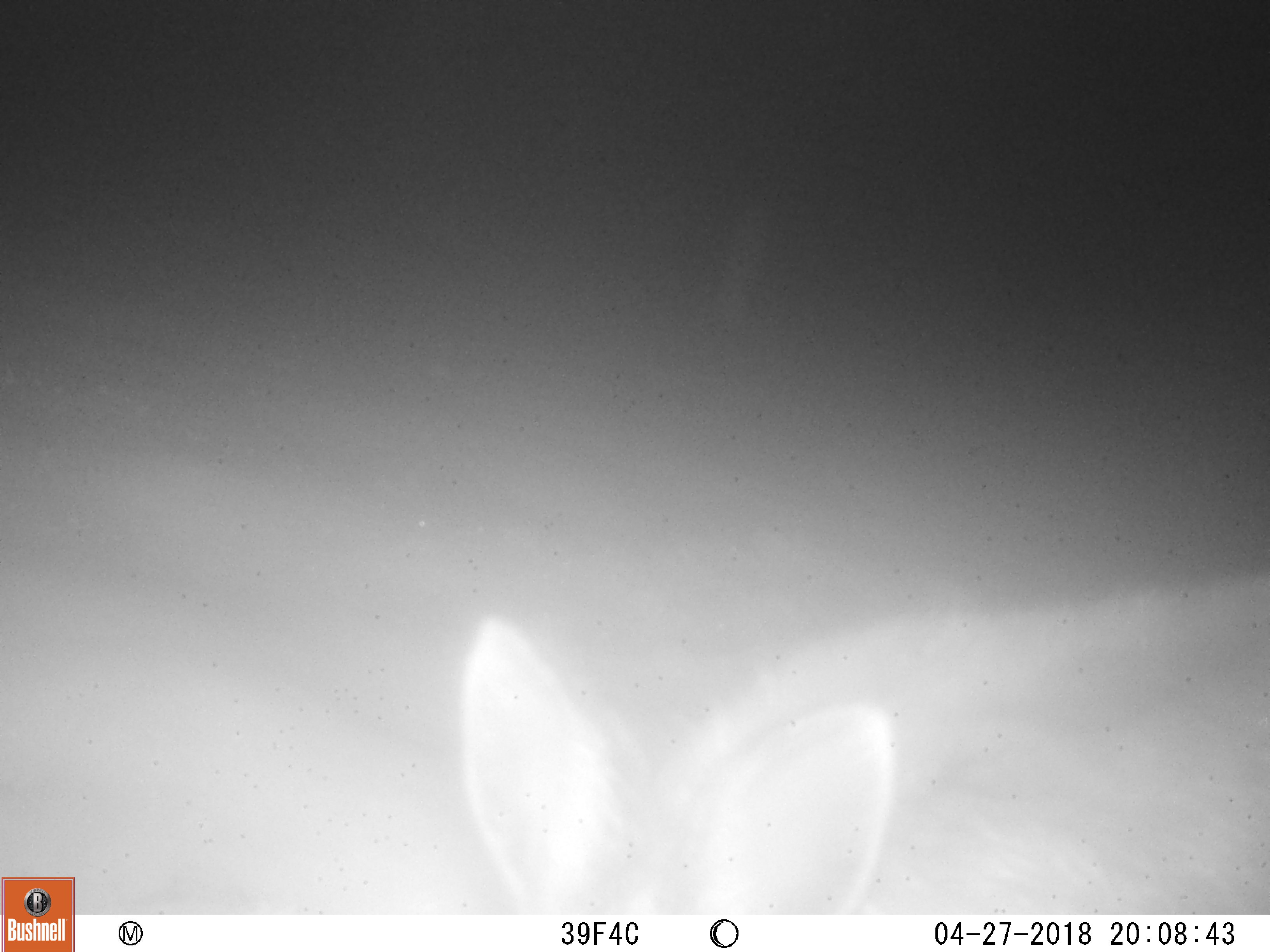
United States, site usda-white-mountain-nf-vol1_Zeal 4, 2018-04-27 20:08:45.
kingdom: Animalia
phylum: Chordata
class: Mammalia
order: Lagomorpha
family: Leporidae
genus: Lepus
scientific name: Lepus americanus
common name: snowshoe hare